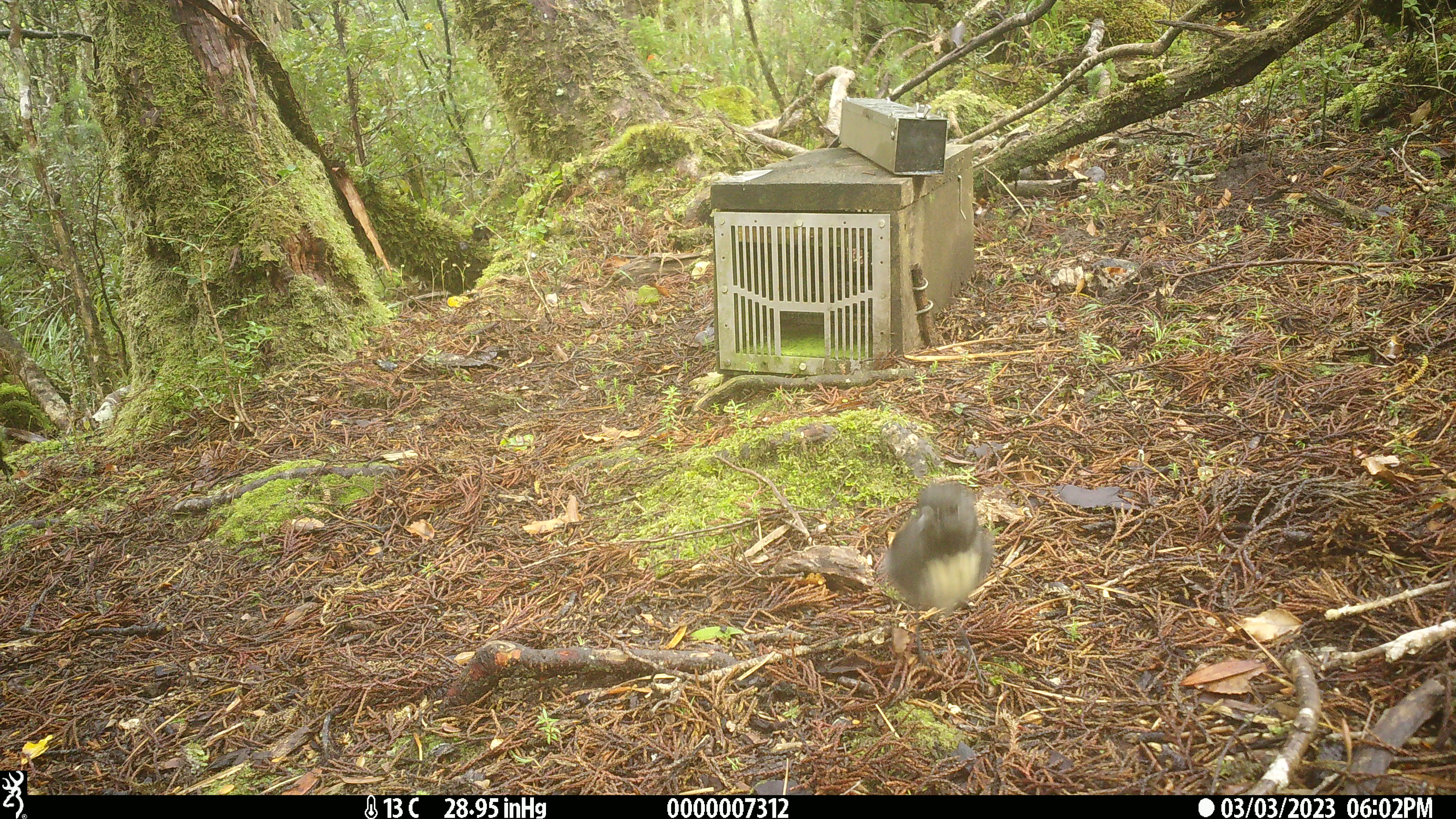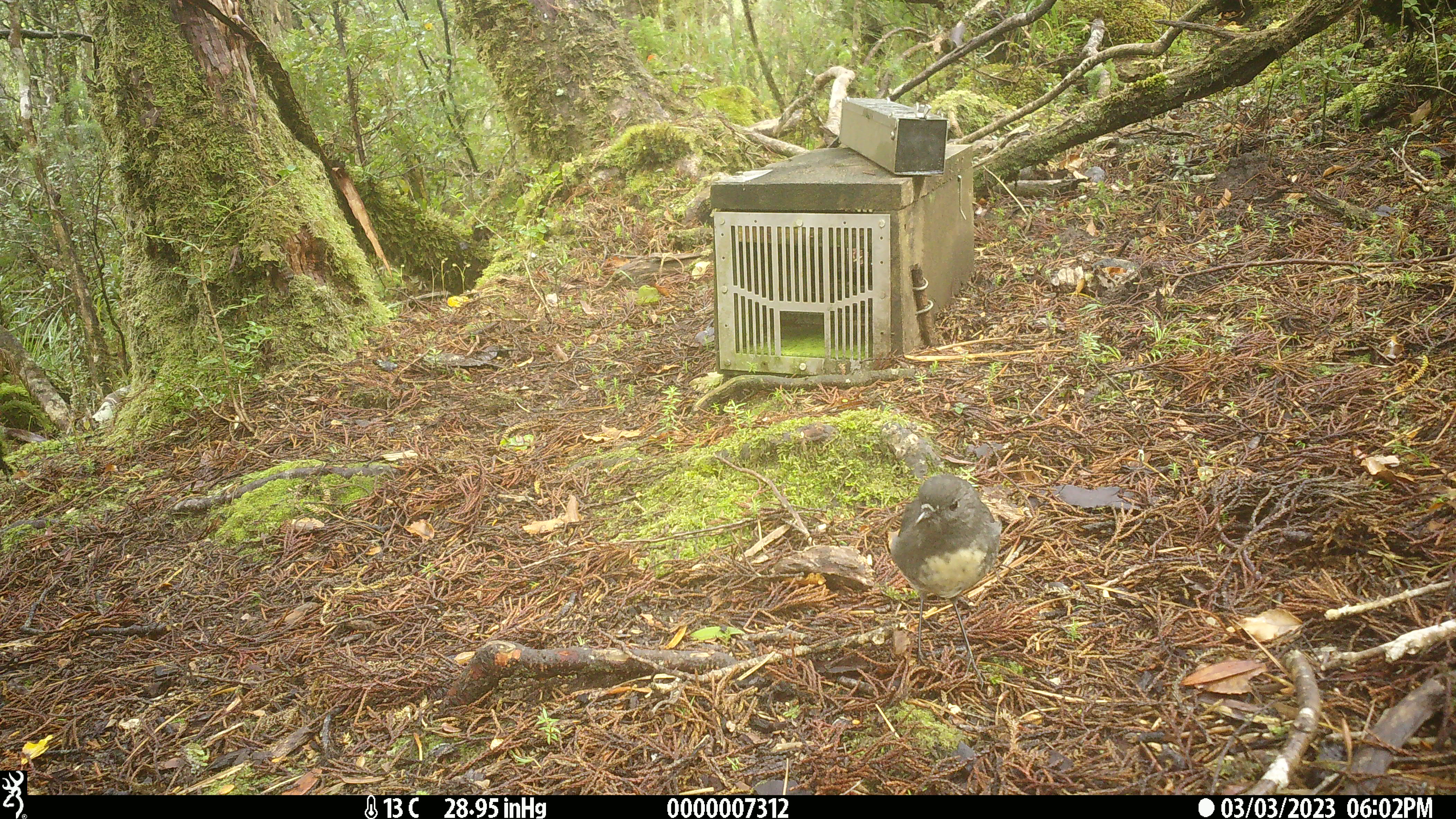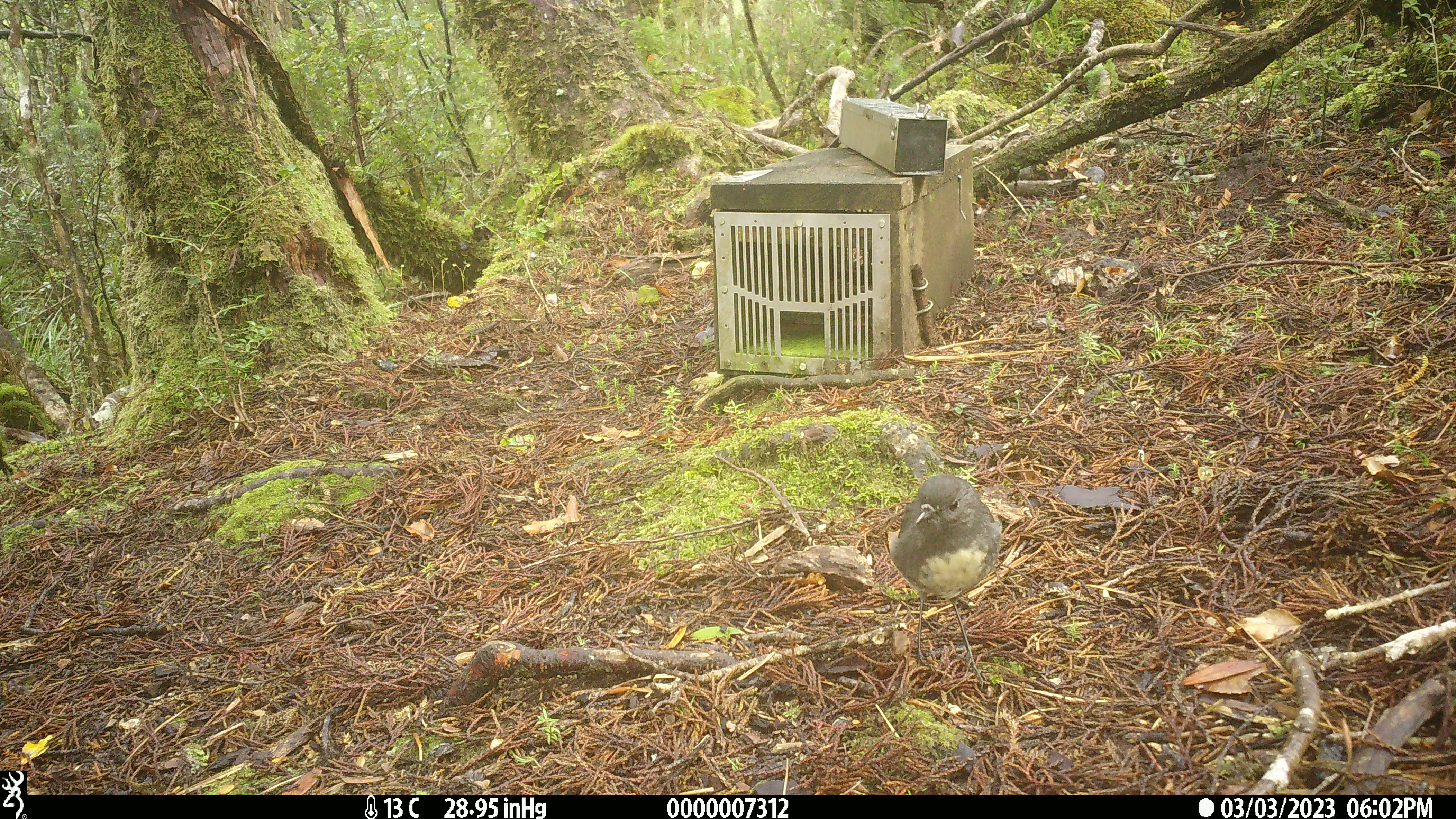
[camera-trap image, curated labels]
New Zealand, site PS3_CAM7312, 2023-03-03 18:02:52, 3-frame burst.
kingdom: Animalia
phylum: Chordata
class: Aves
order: Passeriformes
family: Petroicidae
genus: Petroica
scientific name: Petroica australis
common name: new zealand robin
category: robin